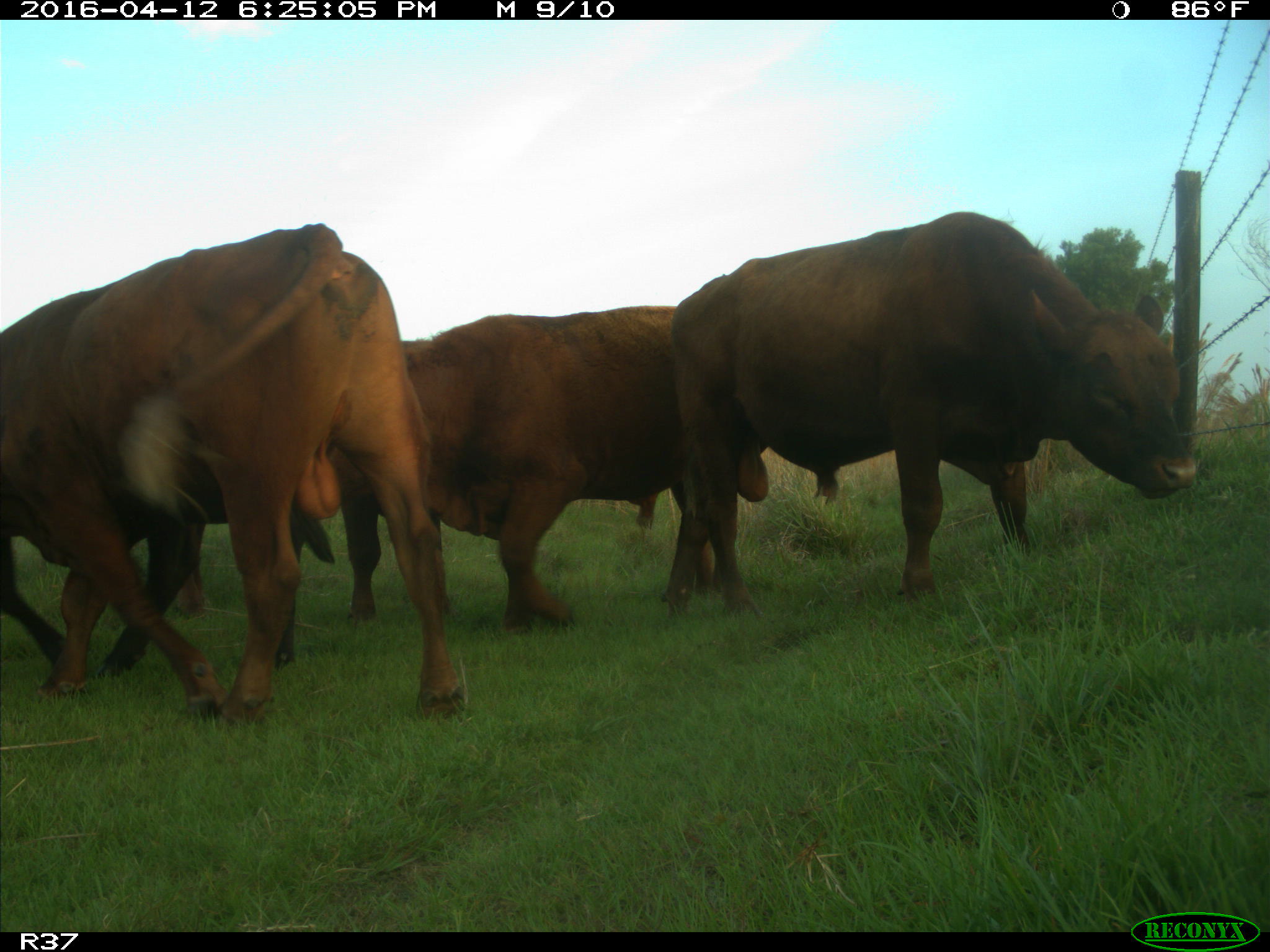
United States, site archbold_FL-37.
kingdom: Animalia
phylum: Chordata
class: Mammalia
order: Artiodactyla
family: Bovidae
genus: Bos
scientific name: Bos taurus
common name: domestic cow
Bos taurus (domestic cow).